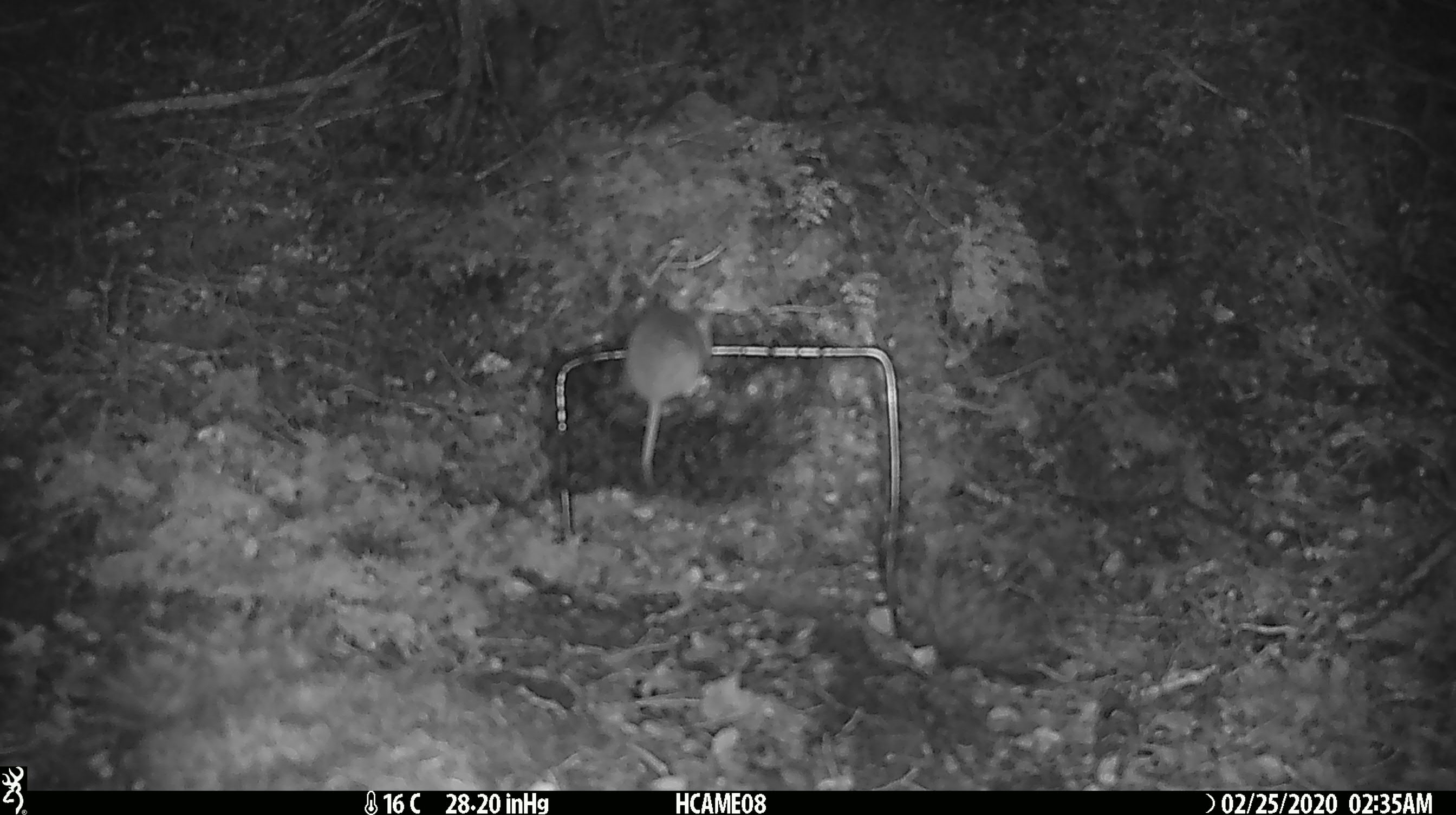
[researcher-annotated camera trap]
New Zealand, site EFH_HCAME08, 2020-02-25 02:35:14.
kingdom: Animalia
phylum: Chordata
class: Mammalia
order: Rodentia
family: Muridae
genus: Mus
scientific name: Mus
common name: mouse